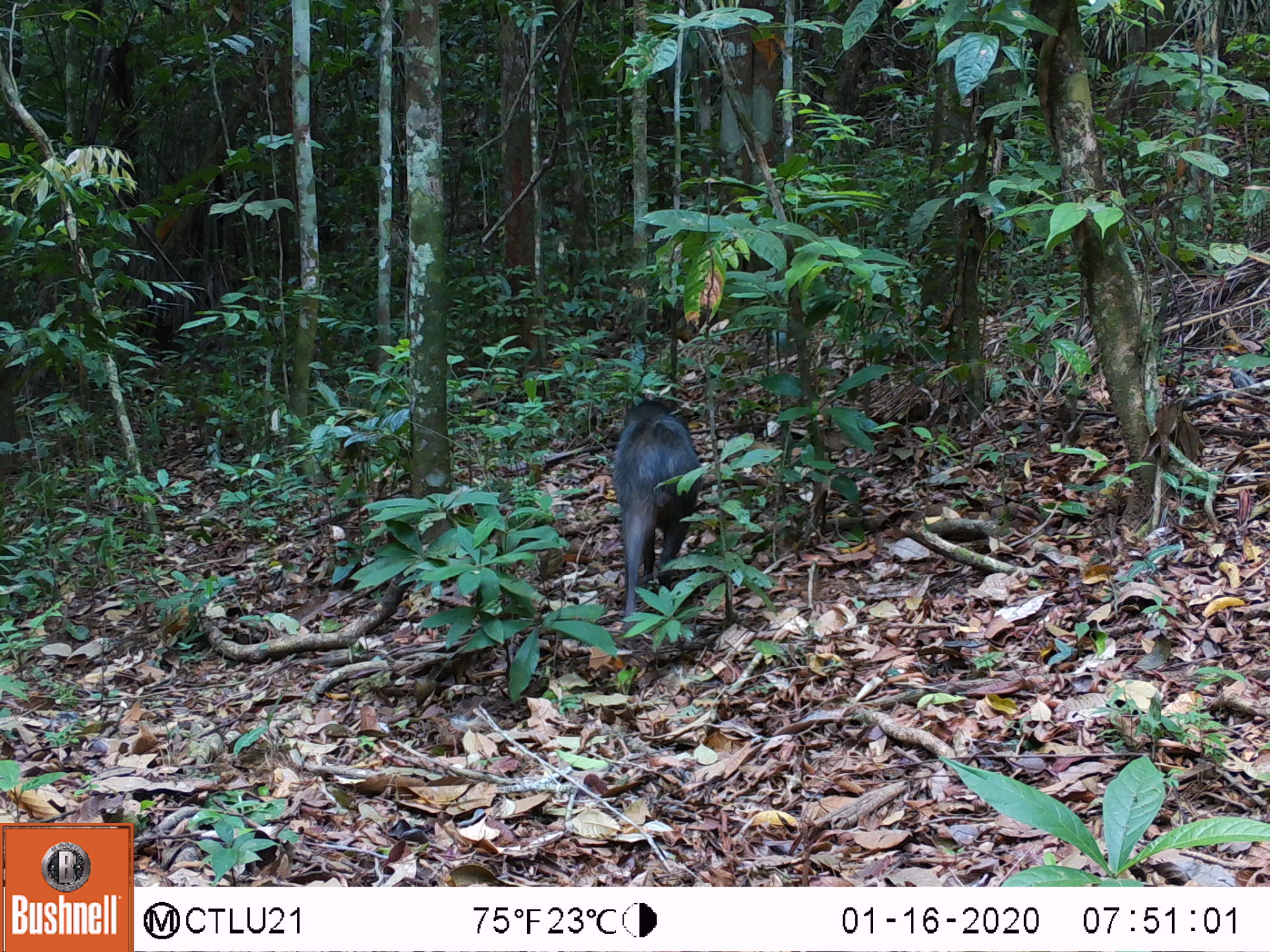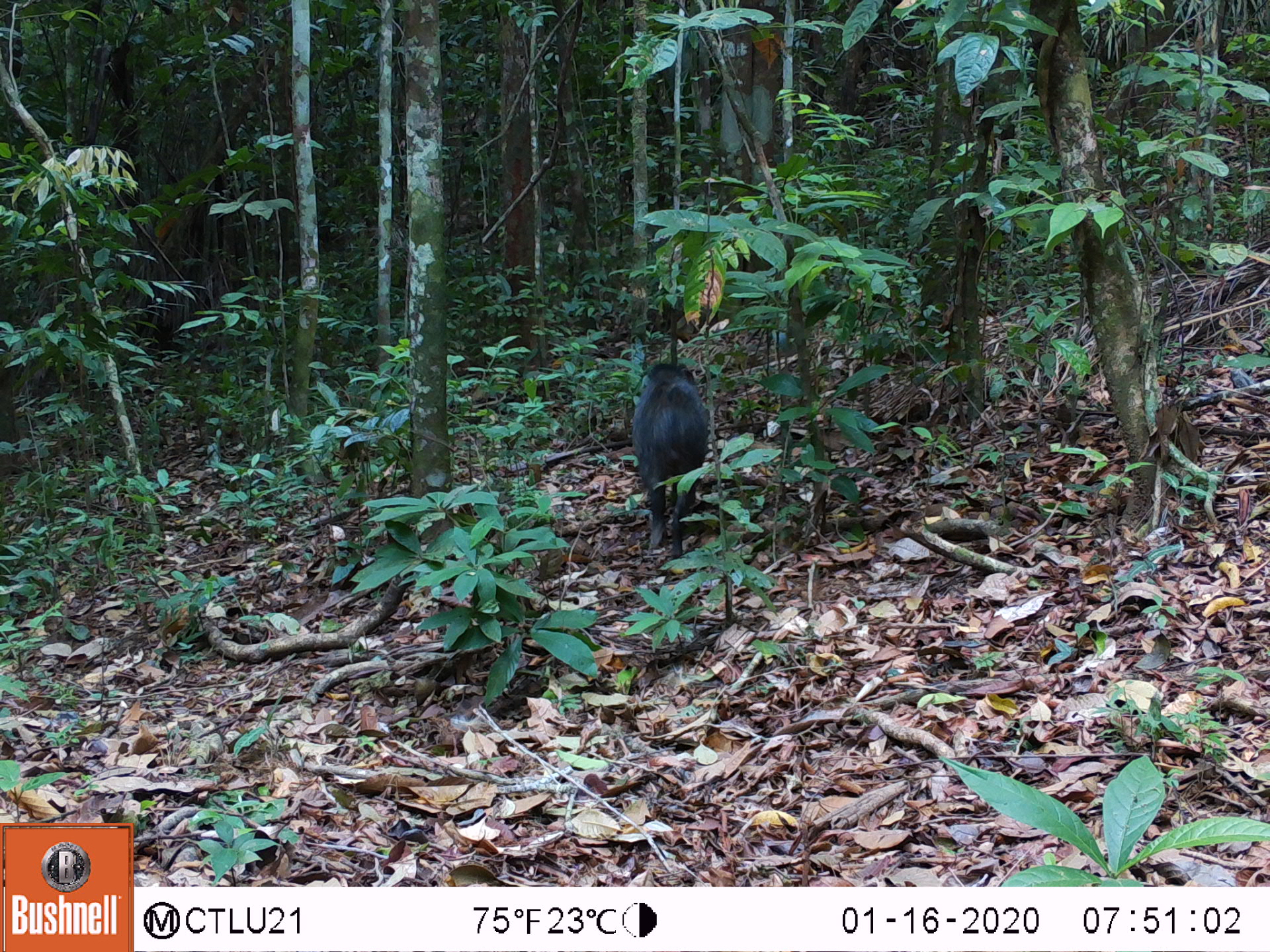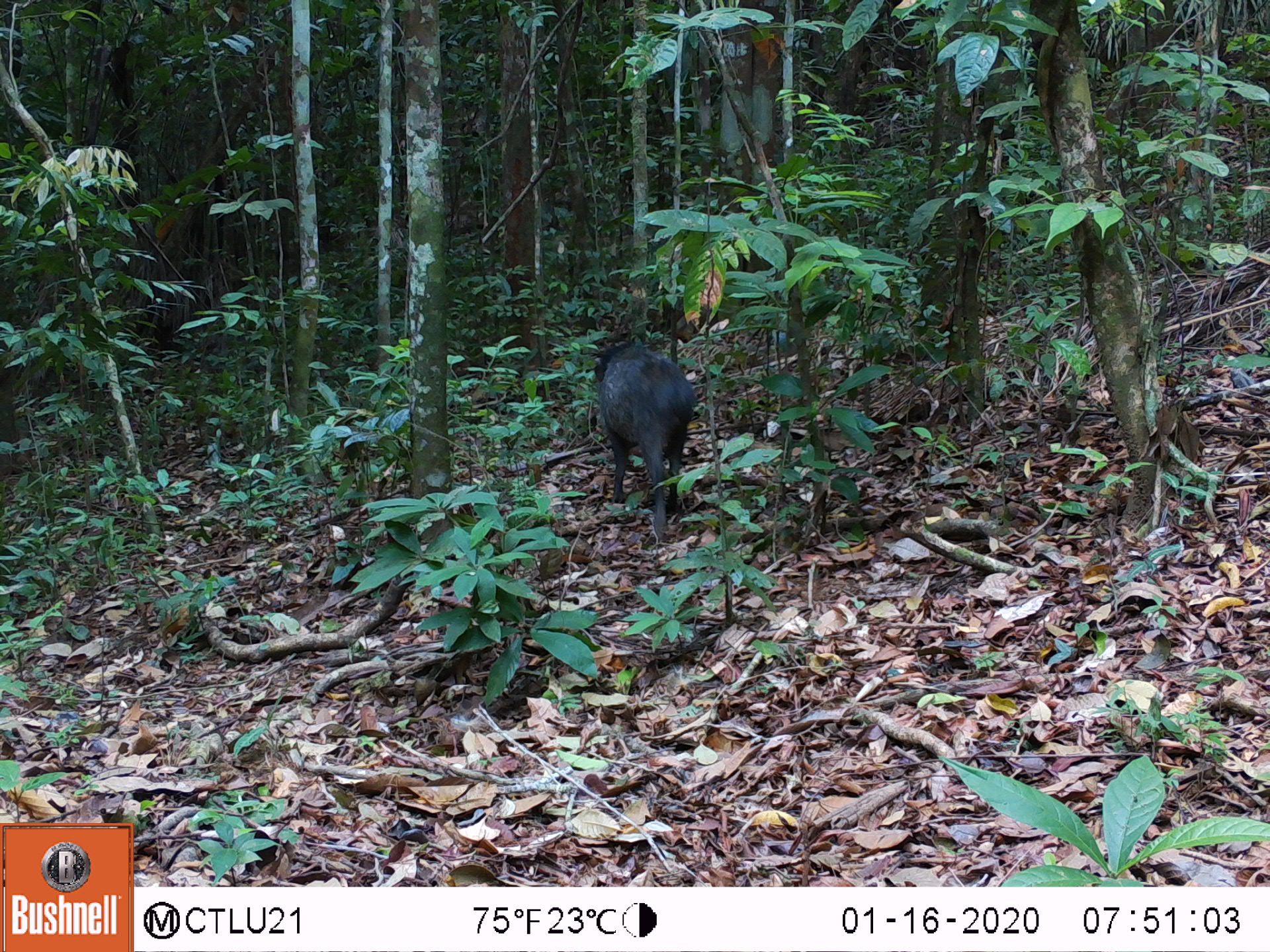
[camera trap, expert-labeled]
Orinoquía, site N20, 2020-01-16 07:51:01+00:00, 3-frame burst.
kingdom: Animalia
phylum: Chordata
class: Mammalia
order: Artiodactyla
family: Tayassuidae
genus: Pecari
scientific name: Pecari tajacu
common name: collared peccary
Collared peccary (Pecari tajacu).